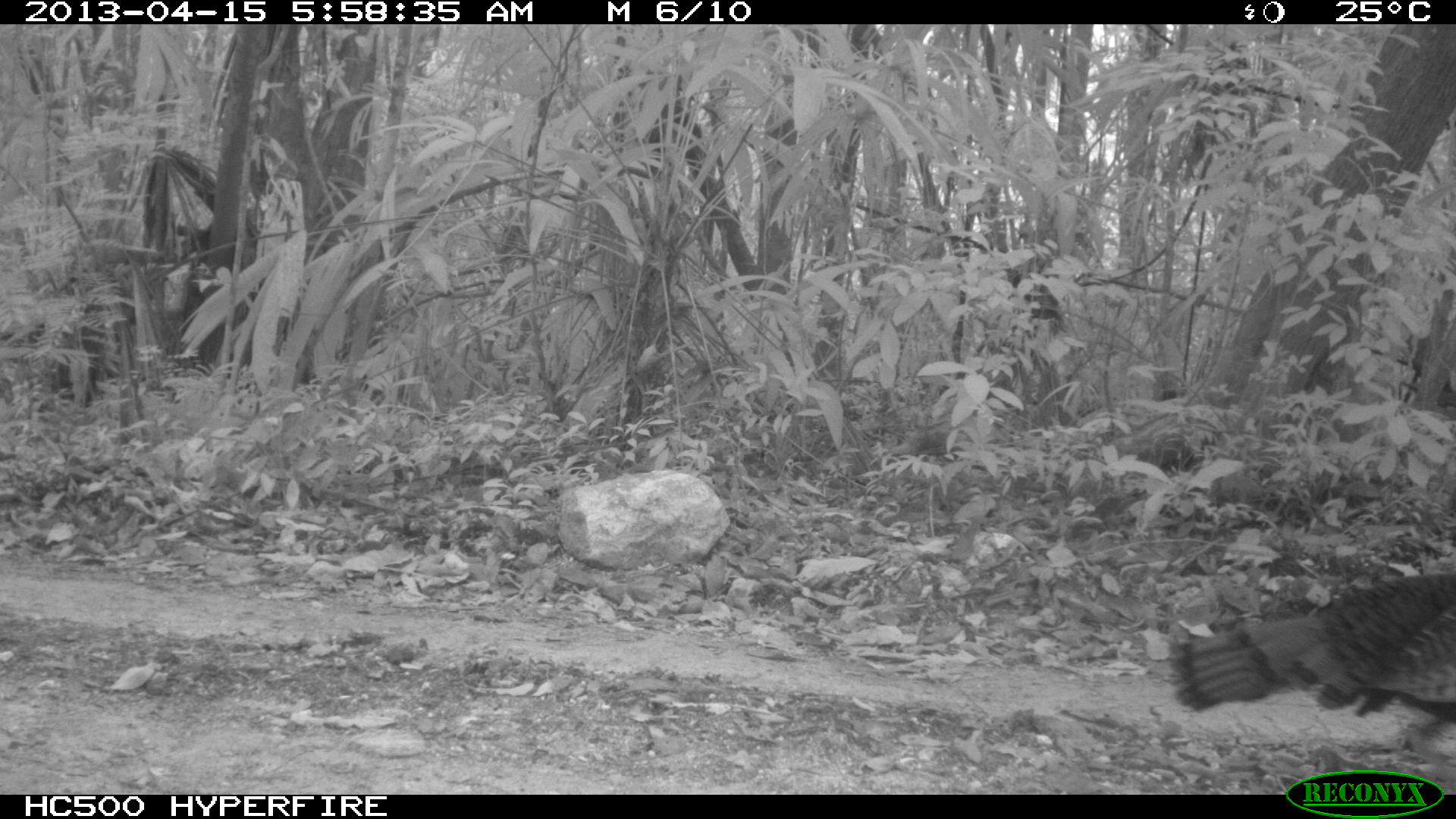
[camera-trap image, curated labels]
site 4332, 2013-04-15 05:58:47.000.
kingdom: Animalia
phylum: Chordata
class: Aves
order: Galliformes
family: Phasianidae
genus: Meleagris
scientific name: Meleagris ocellata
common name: ocellated turkey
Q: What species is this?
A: Meleagris ocellata (ocellated turkey).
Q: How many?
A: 1.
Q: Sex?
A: Male.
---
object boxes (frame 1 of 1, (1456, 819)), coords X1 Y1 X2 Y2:
meleagris ocellata: 1167 567 1456 743